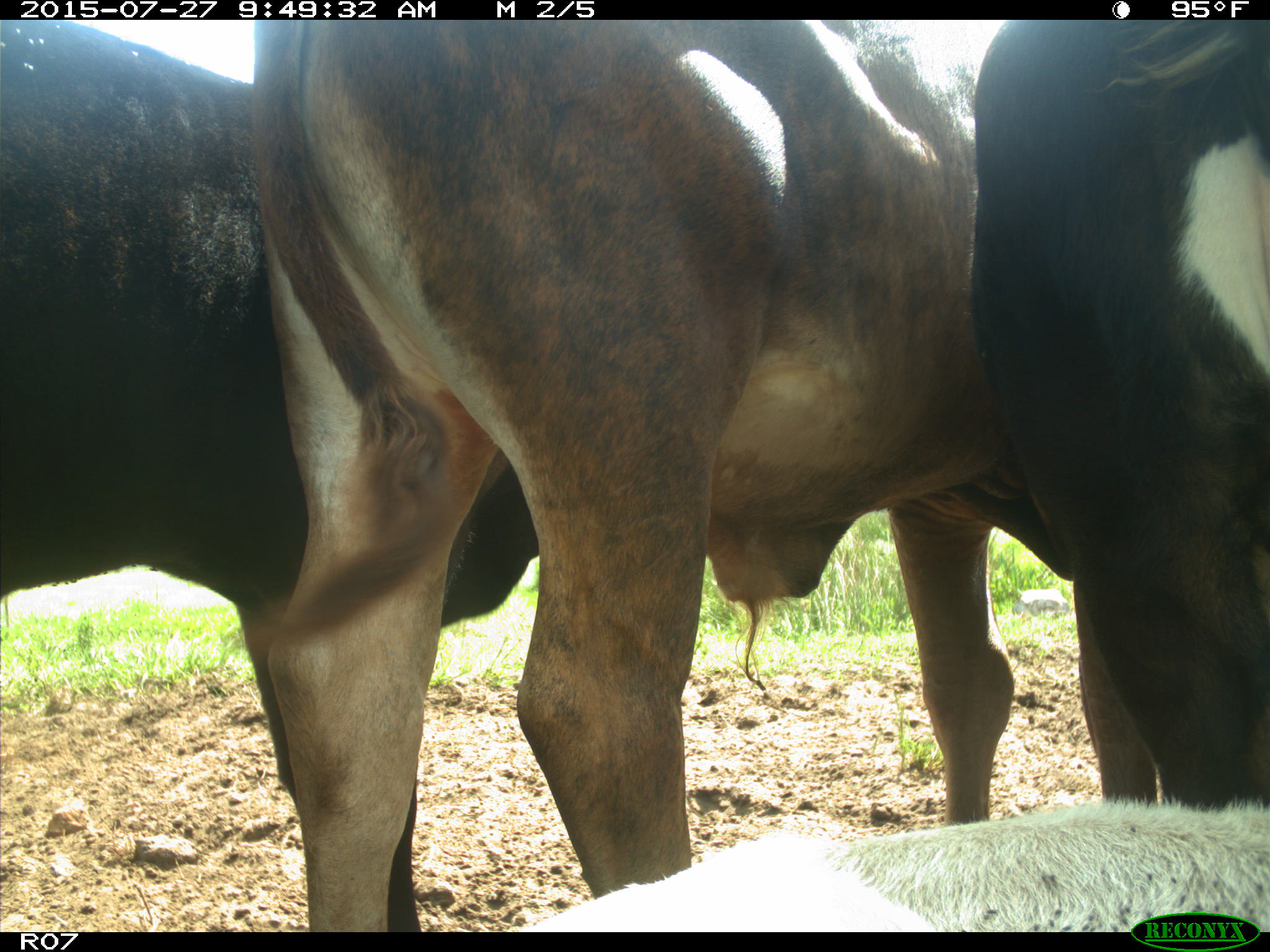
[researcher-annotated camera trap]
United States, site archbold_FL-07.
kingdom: Animalia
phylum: Chordata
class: Mammalia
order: Artiodactyla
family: Bovidae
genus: Bos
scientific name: Bos taurus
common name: domestic cow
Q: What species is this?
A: Bos taurus (domestic cow).